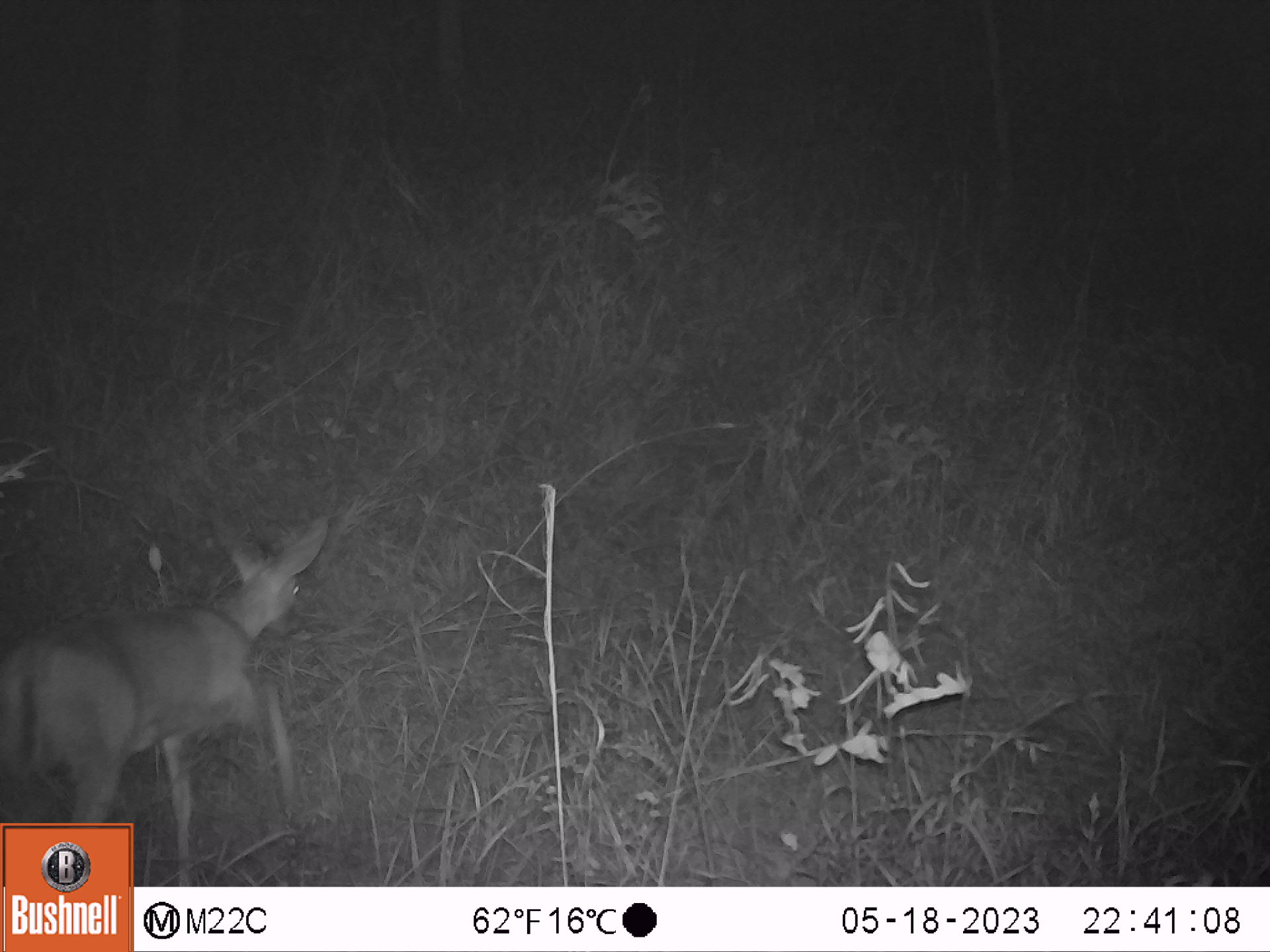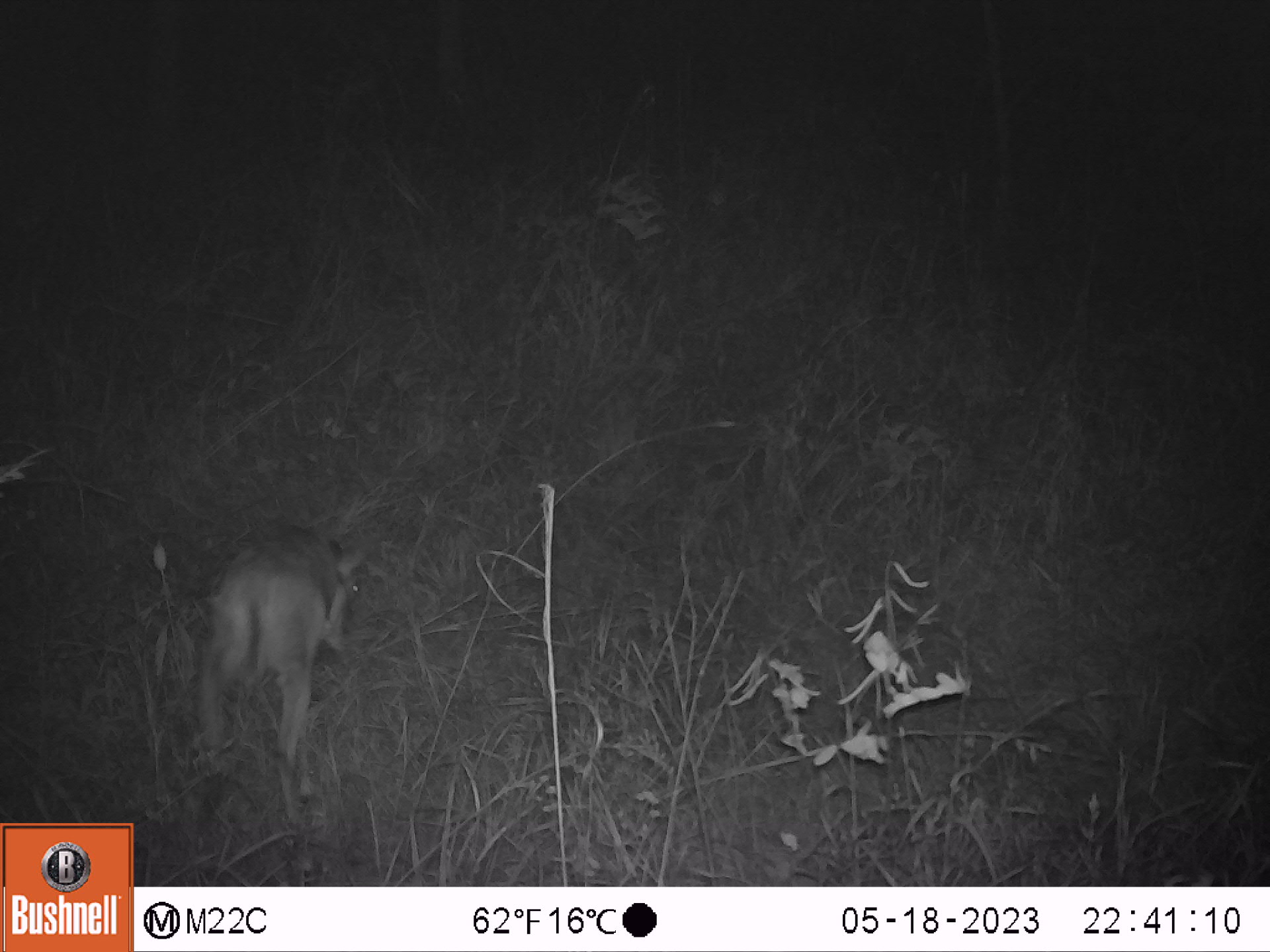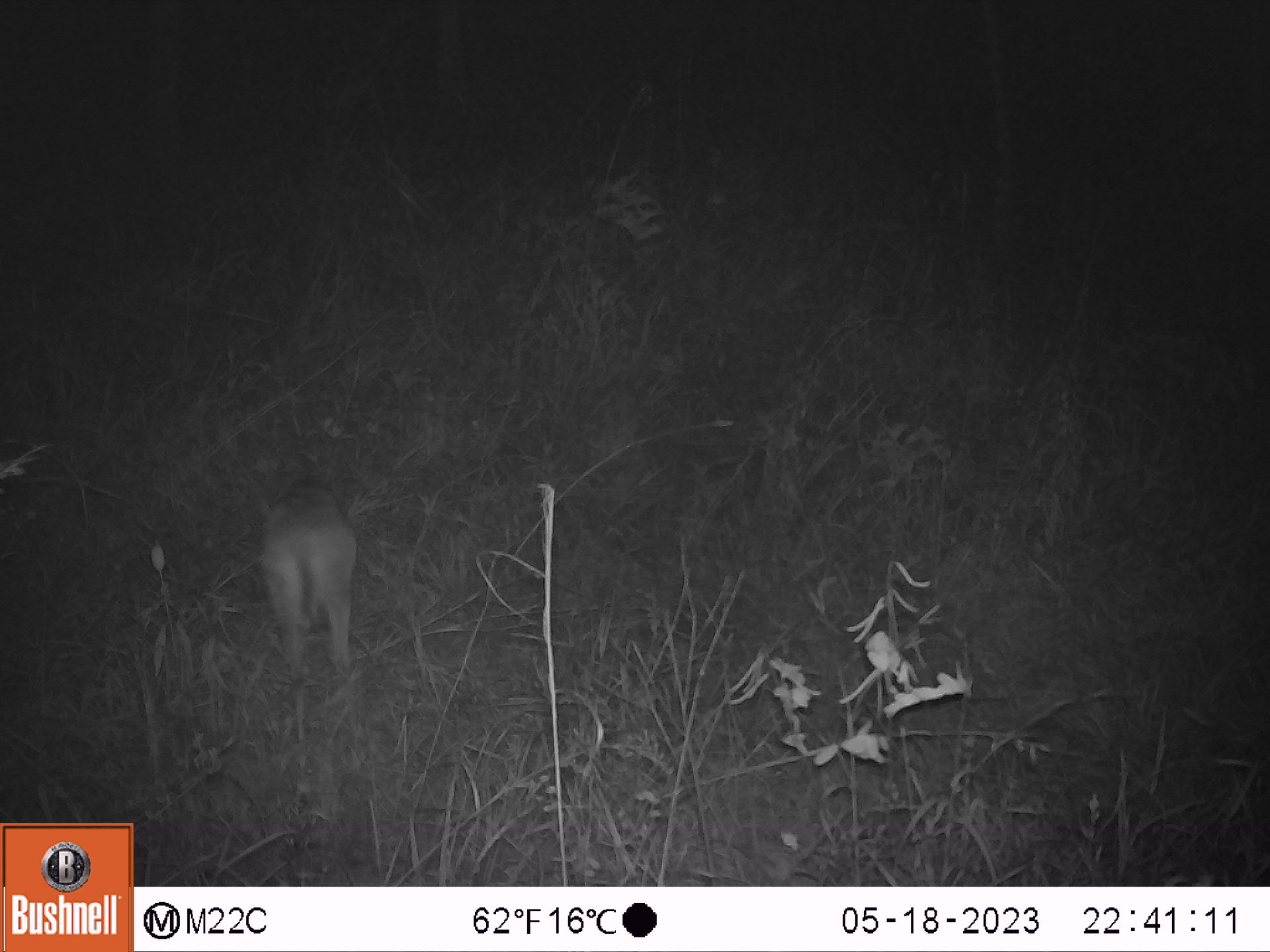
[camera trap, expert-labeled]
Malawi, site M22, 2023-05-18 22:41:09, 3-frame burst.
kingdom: Animalia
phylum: Chordata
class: Mammalia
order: Artiodactyla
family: Bovidae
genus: Sylvicapra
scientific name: Sylvicapra grimmia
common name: common duiker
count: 1